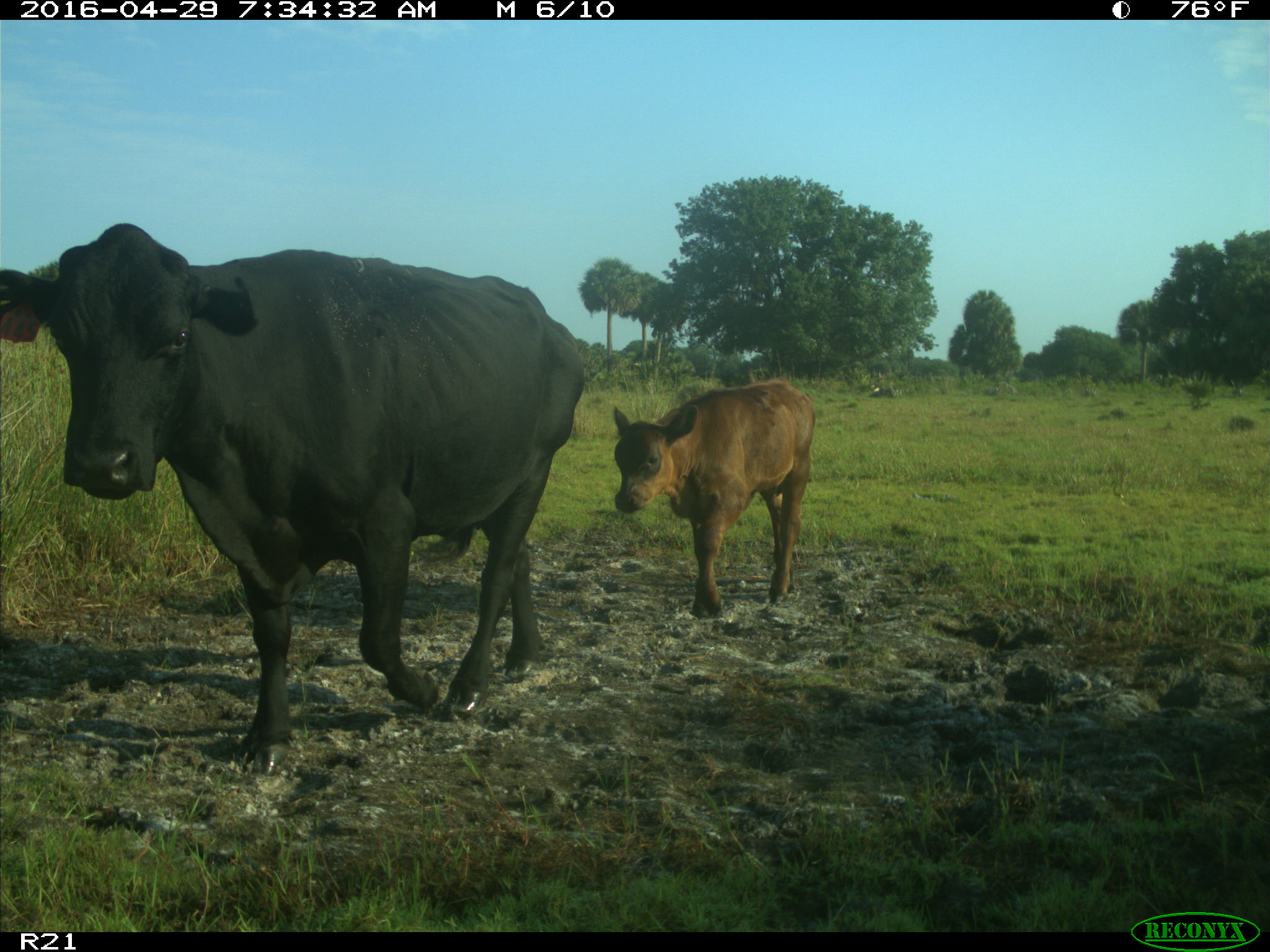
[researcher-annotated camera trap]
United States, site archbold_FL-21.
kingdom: Animalia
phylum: Chordata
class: Mammalia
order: Artiodactyla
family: Bovidae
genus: Bos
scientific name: Bos taurus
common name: domestic cow